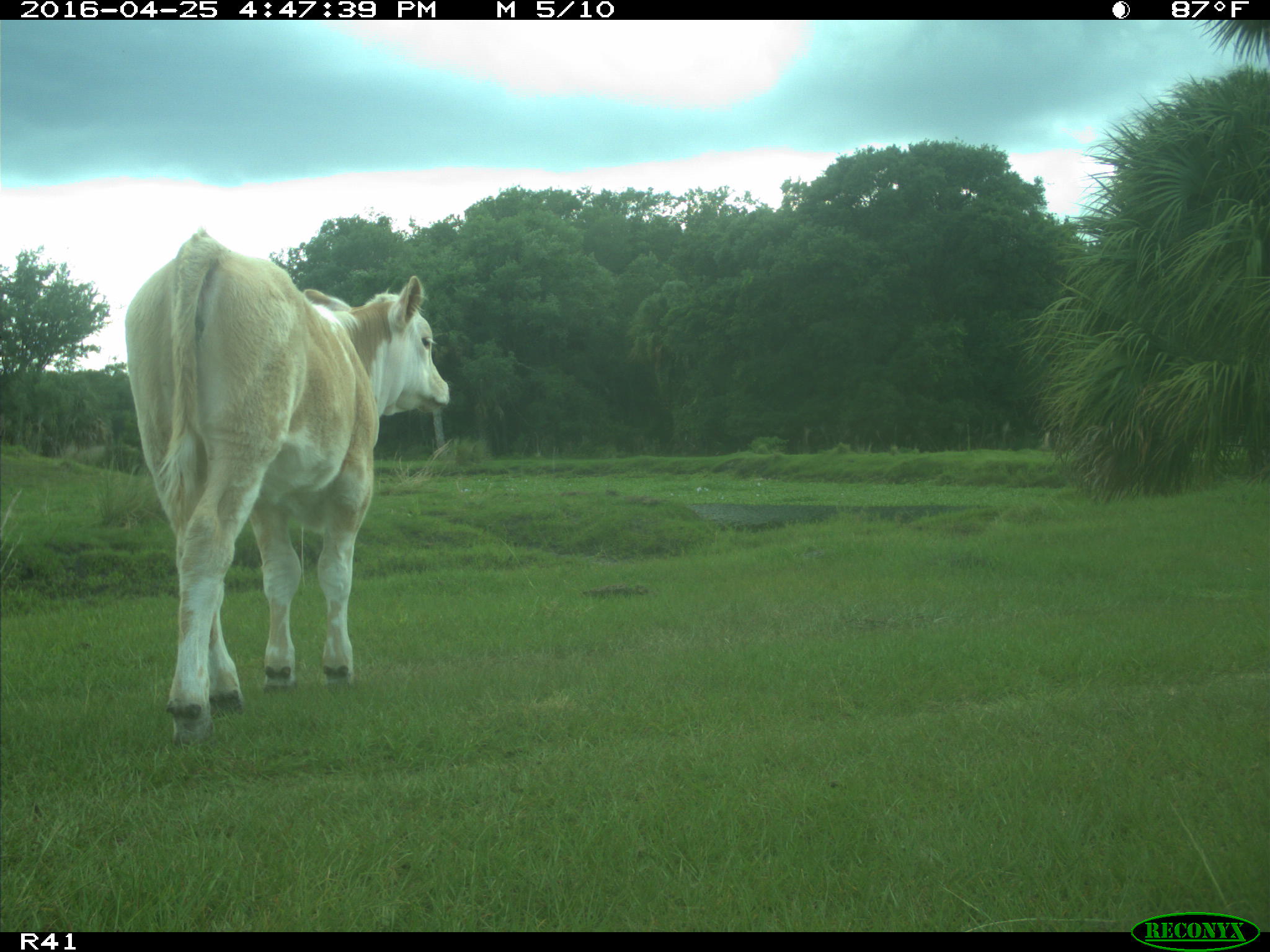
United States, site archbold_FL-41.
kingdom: Animalia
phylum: Chordata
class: Mammalia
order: Artiodactyla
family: Bovidae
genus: Bos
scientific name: Bos taurus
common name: domestic cow